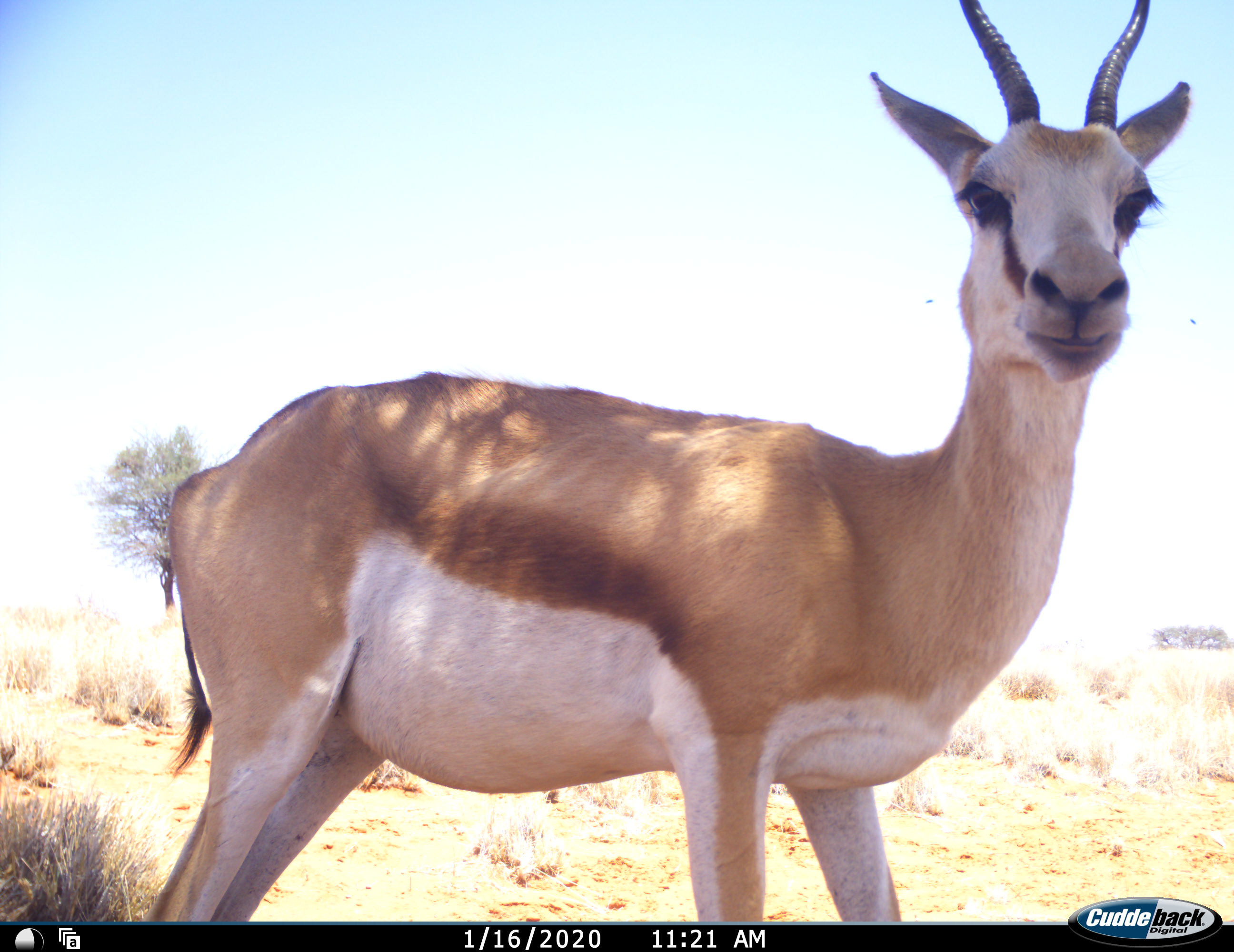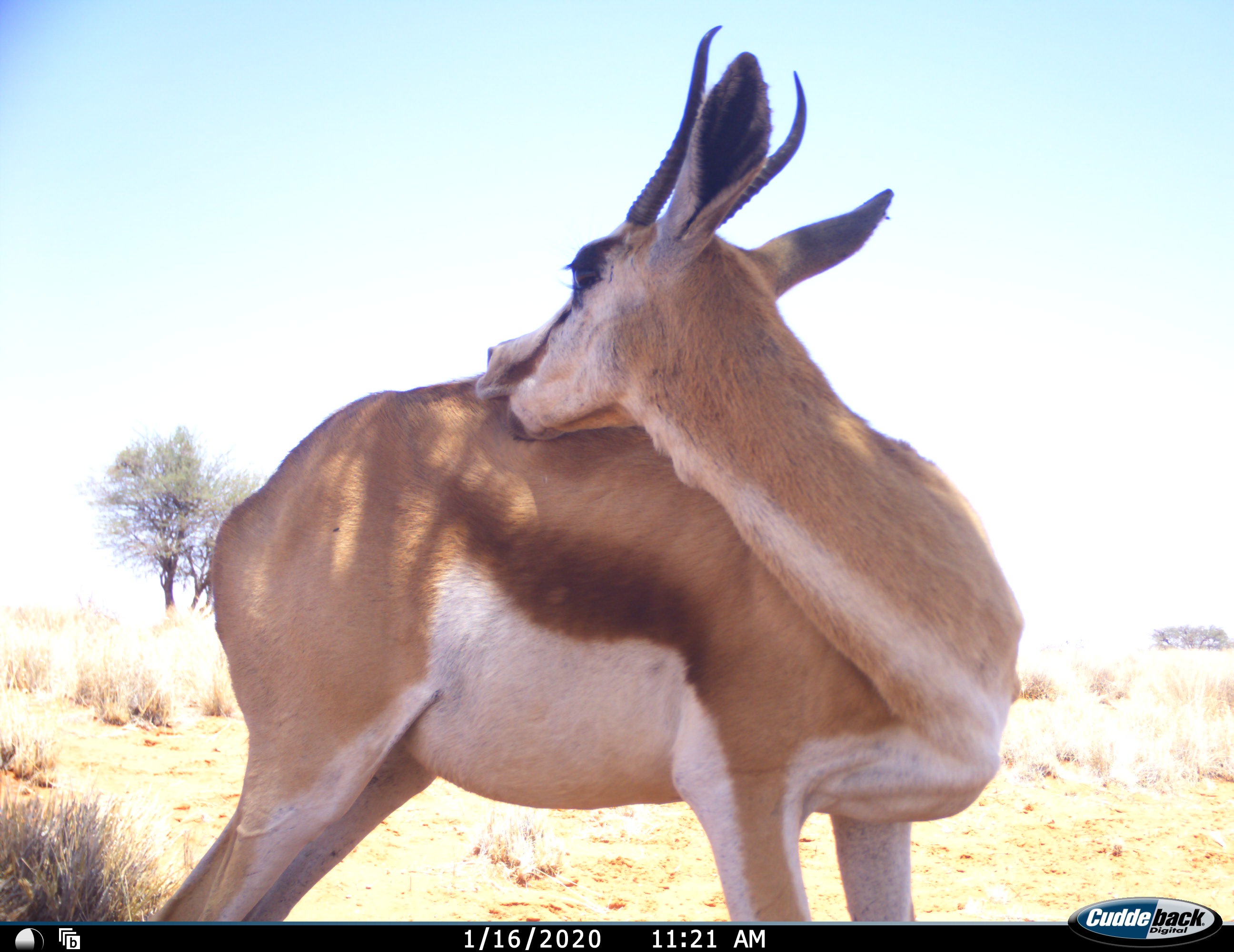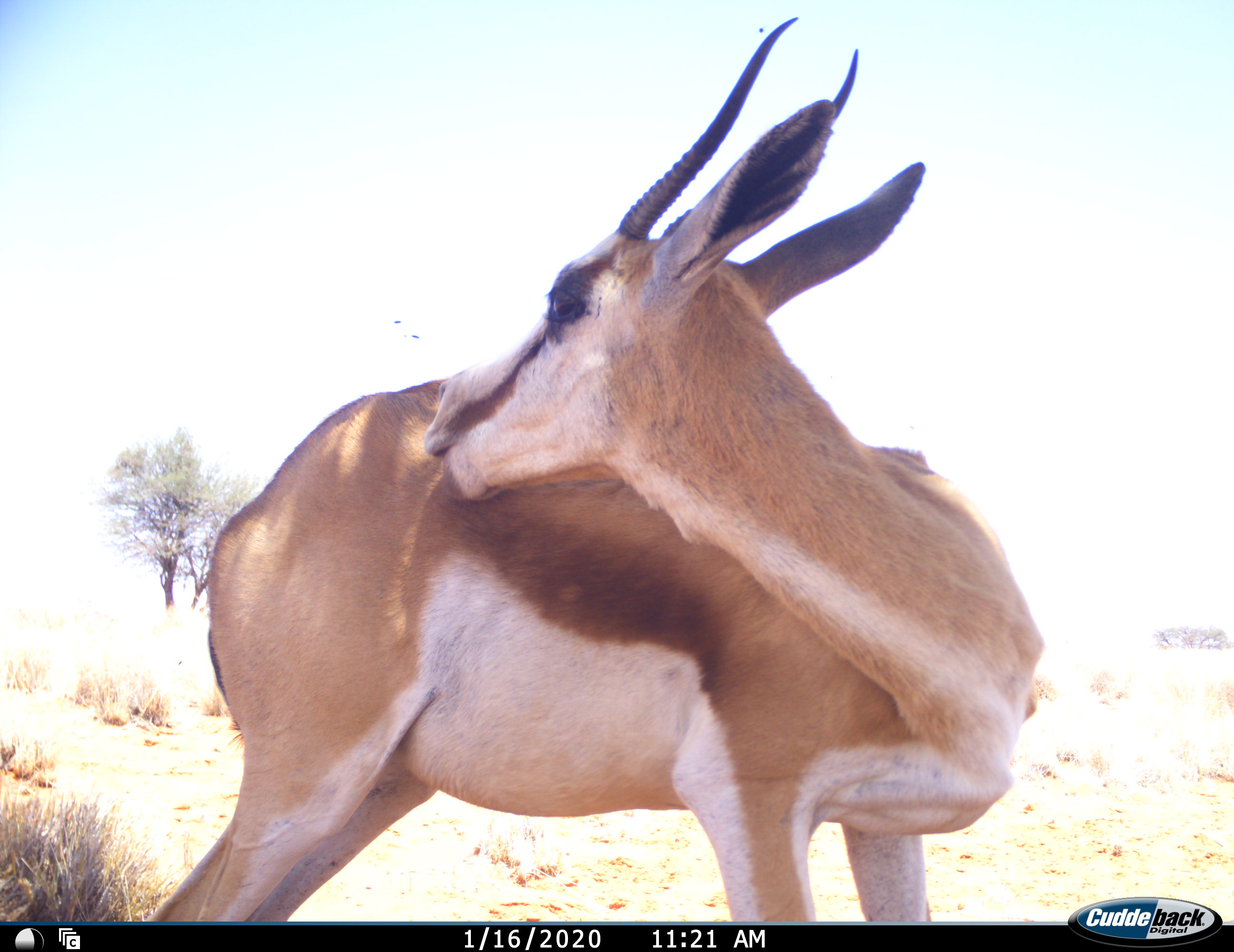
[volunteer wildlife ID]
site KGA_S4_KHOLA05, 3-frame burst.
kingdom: Animalia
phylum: Chordata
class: Mammalia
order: Artiodactyla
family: Bovidae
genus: Antidorcas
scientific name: Antidorcas marsupialis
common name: springbok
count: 1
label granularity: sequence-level